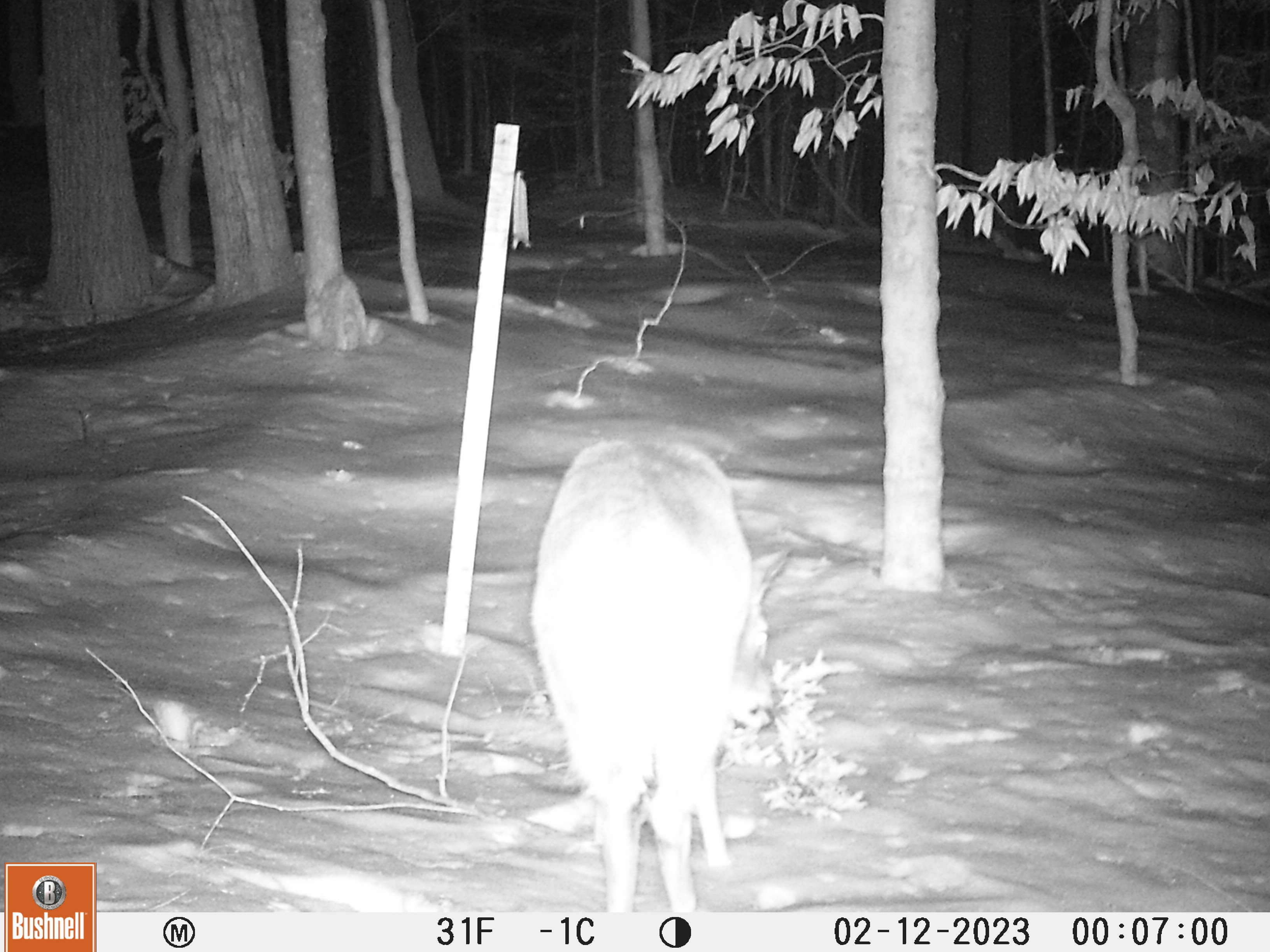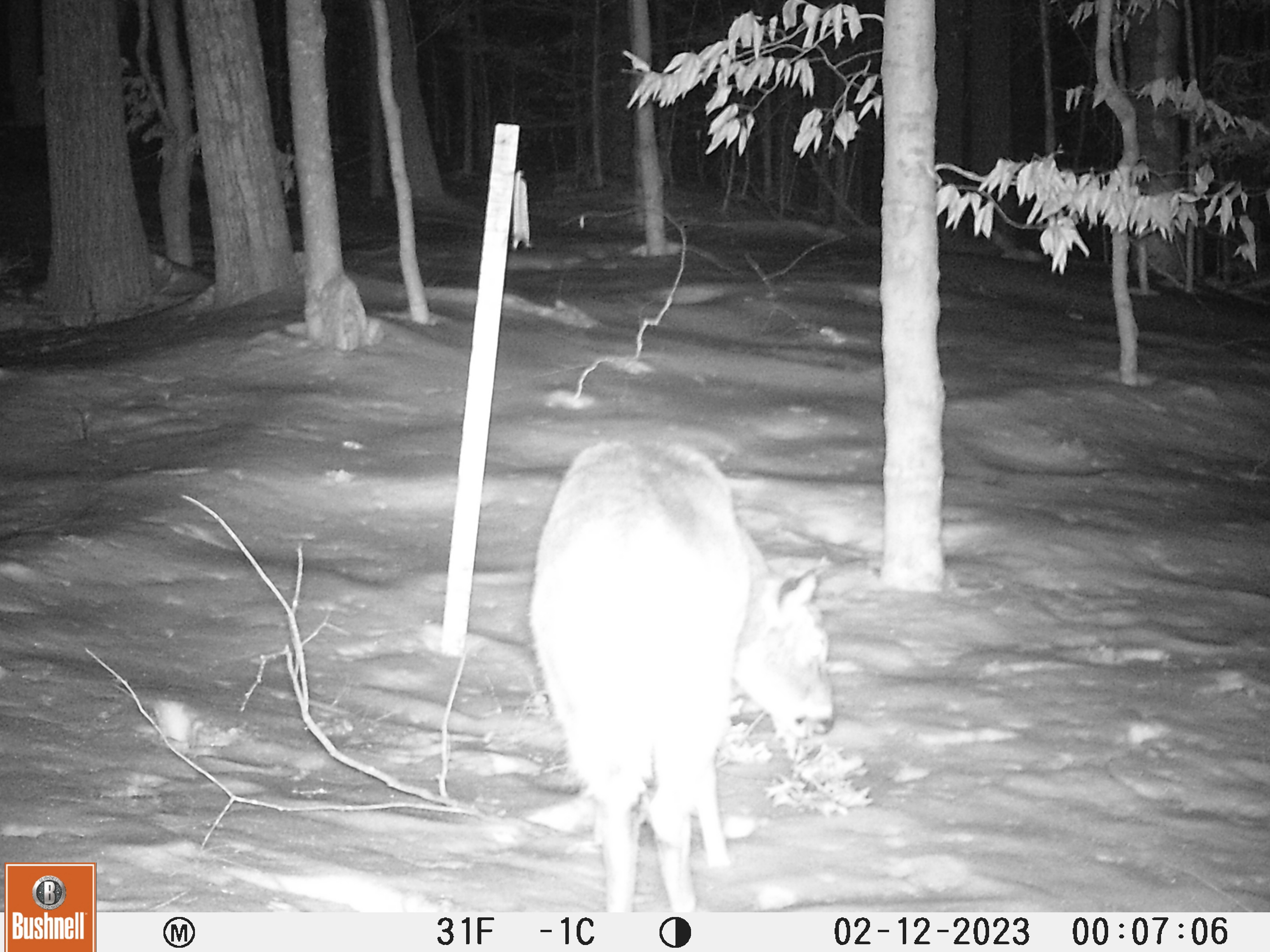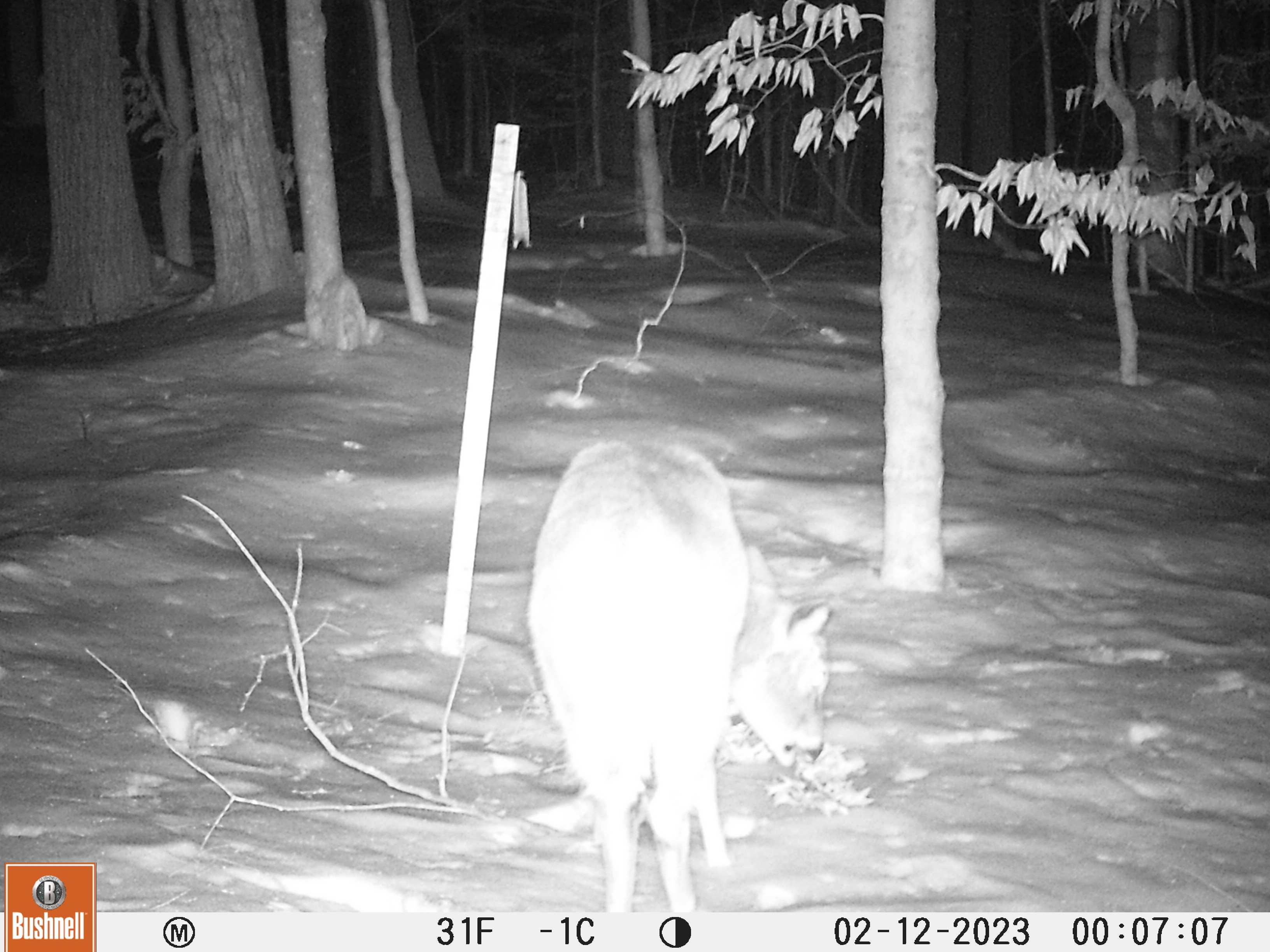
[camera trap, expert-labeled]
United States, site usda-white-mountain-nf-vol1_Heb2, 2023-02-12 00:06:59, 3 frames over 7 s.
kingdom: Animalia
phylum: Chordata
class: Mammalia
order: Artiodactyla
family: Cervidae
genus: Odocoileus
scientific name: Odocoileus virginianus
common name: white-tailed deer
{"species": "white-tailed deer (Odocoileus virginianus)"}